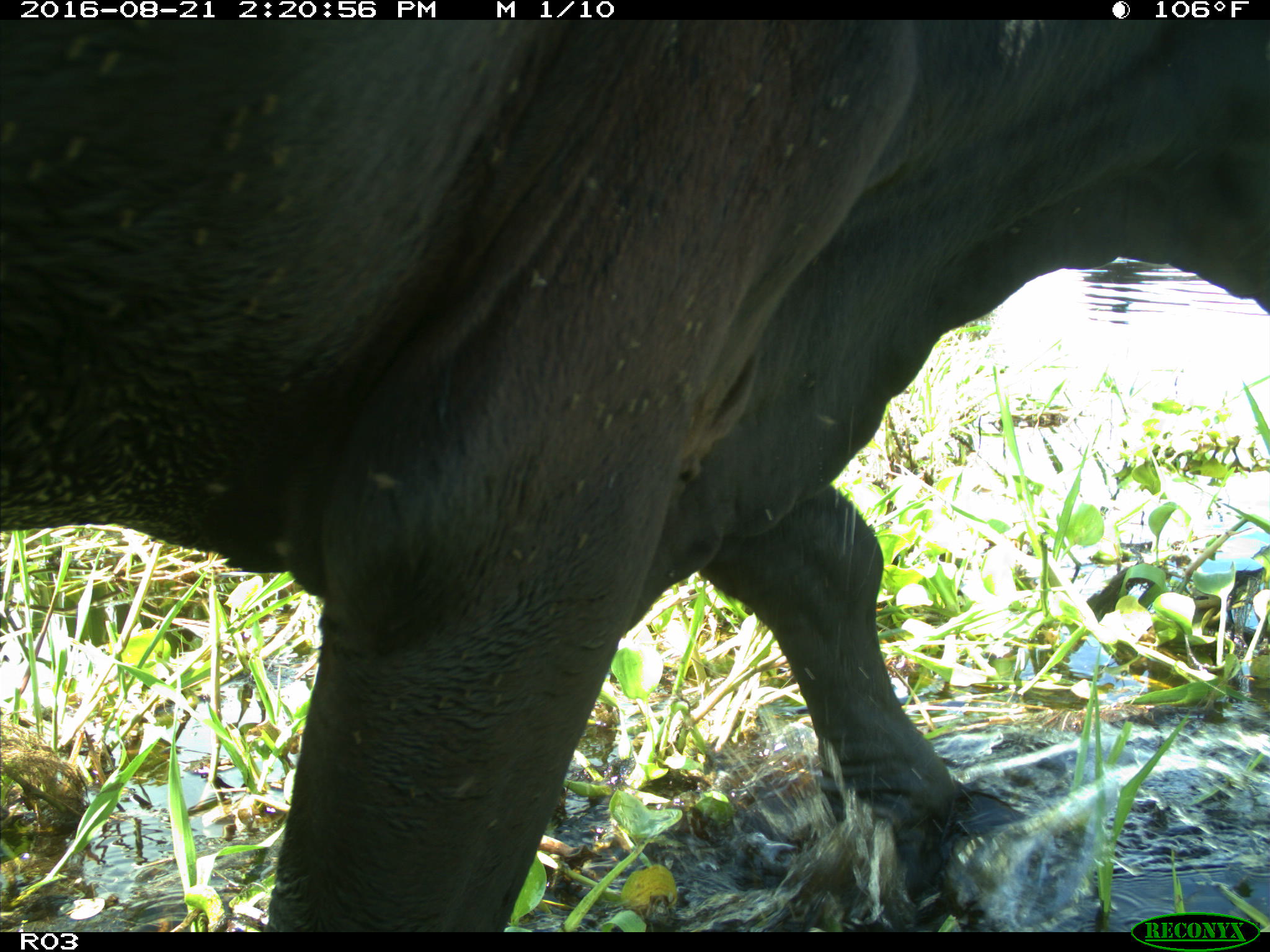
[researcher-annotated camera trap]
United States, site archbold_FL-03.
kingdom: Animalia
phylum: Chordata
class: Mammalia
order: Artiodactyla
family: Bovidae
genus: Bos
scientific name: Bos taurus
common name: domestic cow